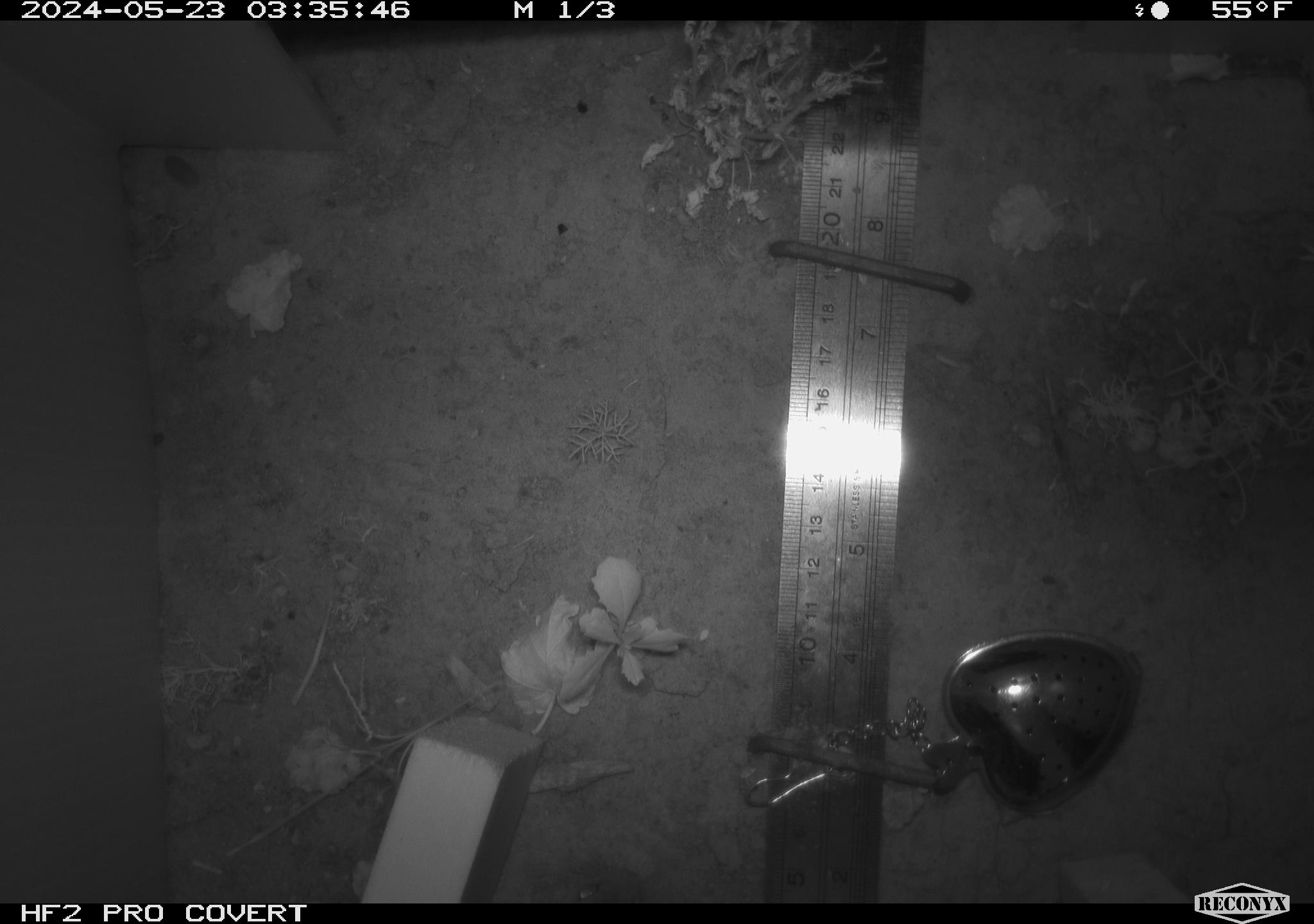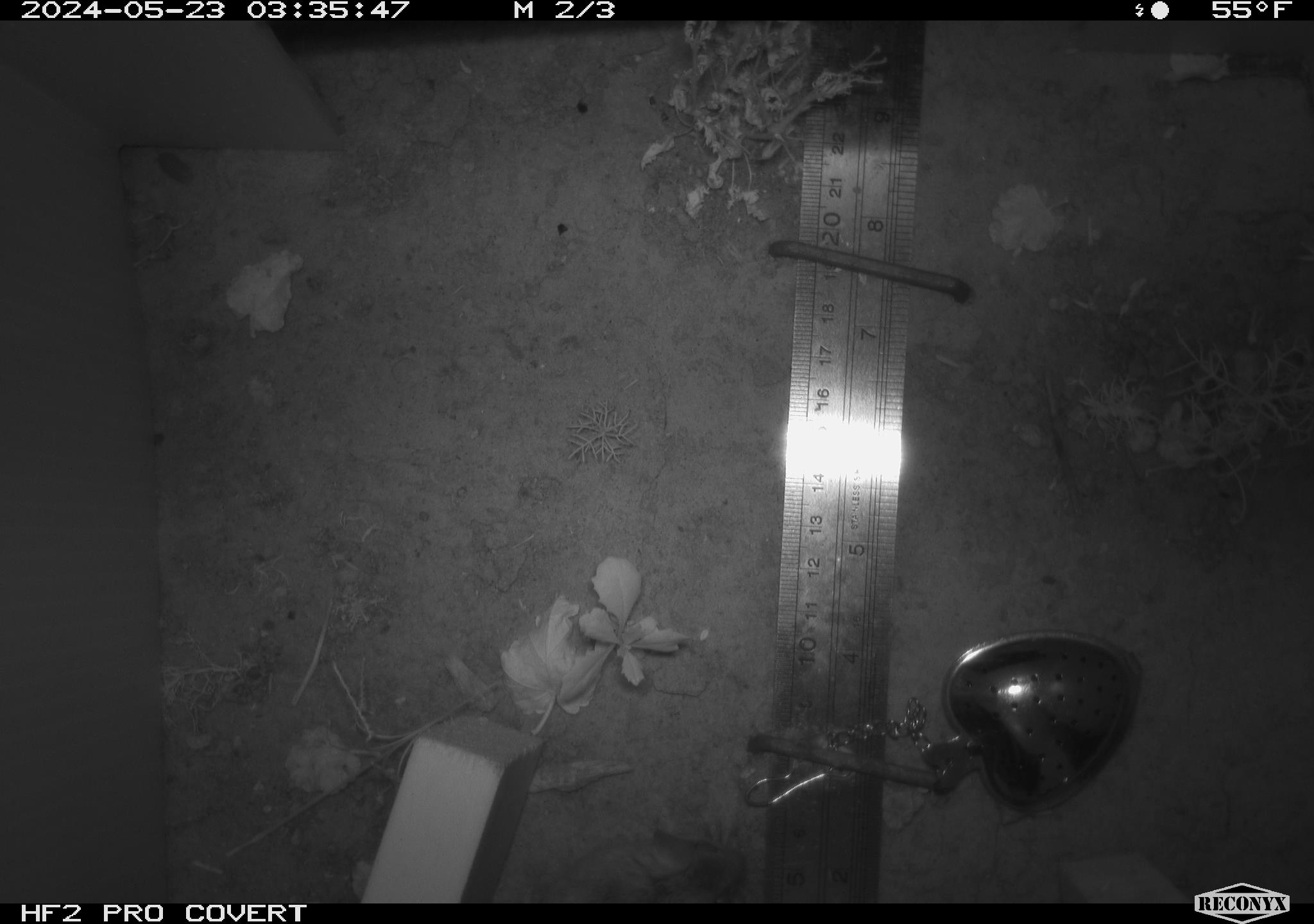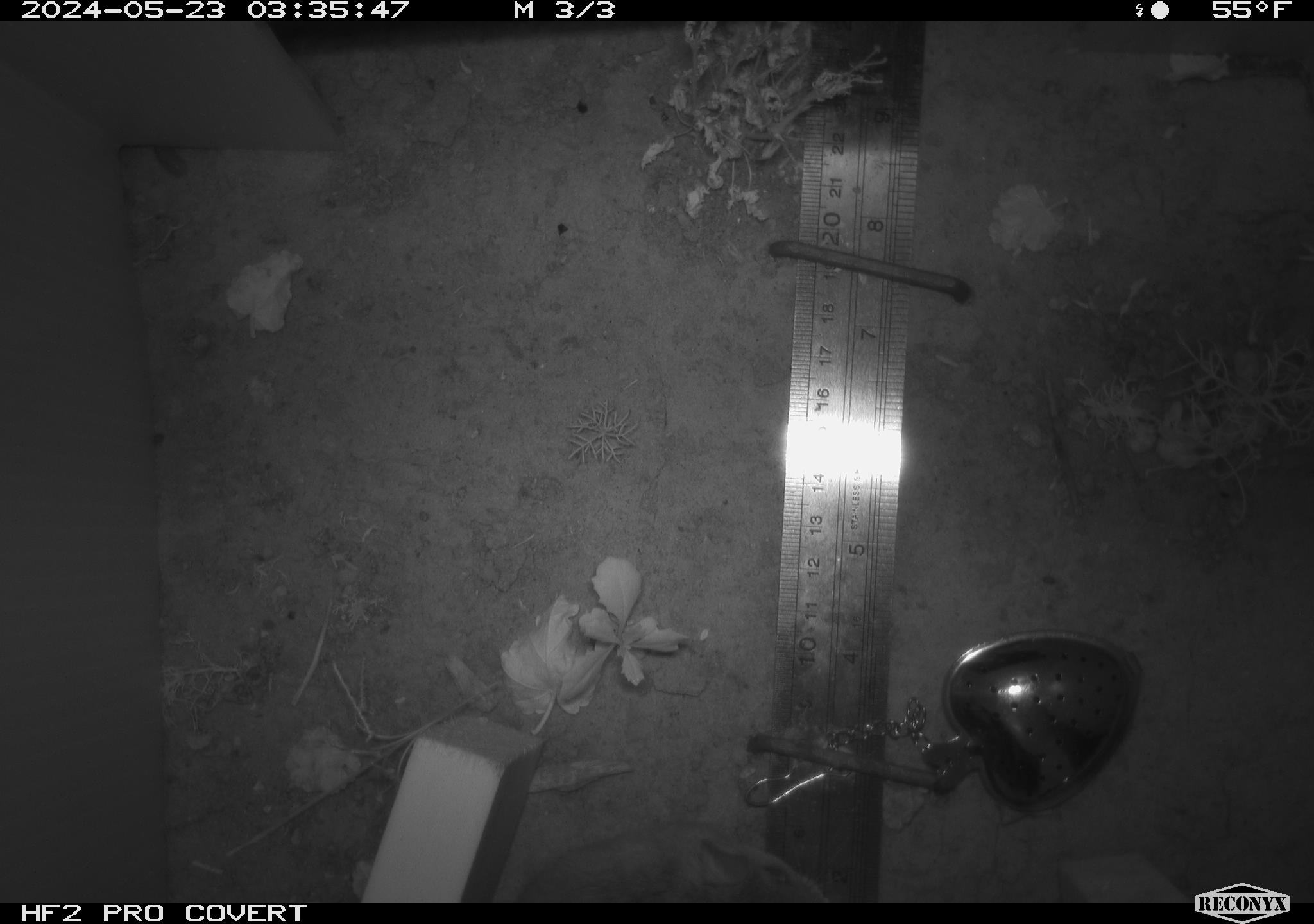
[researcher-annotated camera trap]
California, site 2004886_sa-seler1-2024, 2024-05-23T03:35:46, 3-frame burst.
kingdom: Animalia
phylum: Chordata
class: Mammalia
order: Rodentia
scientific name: Rodentia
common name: mouse species